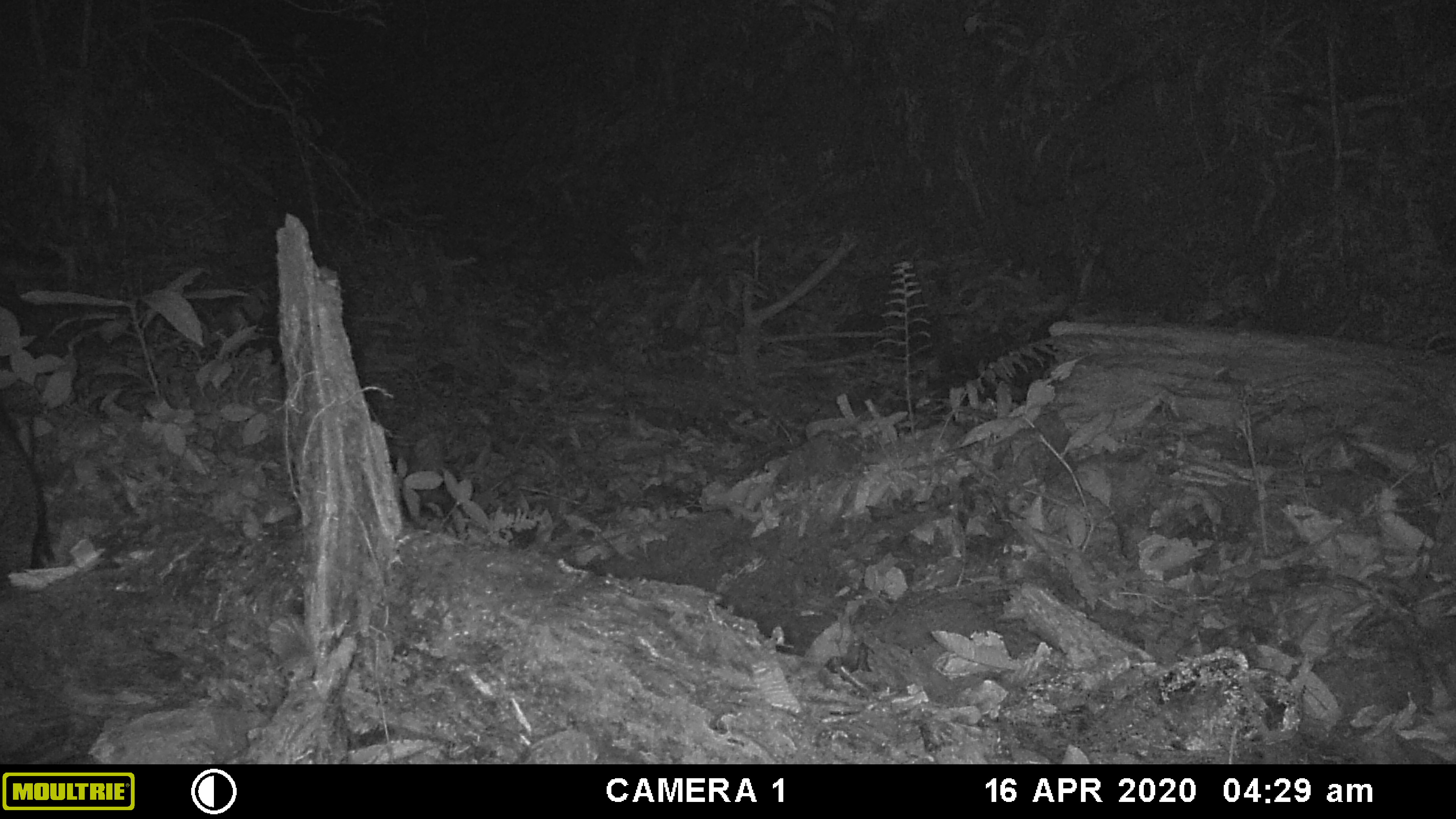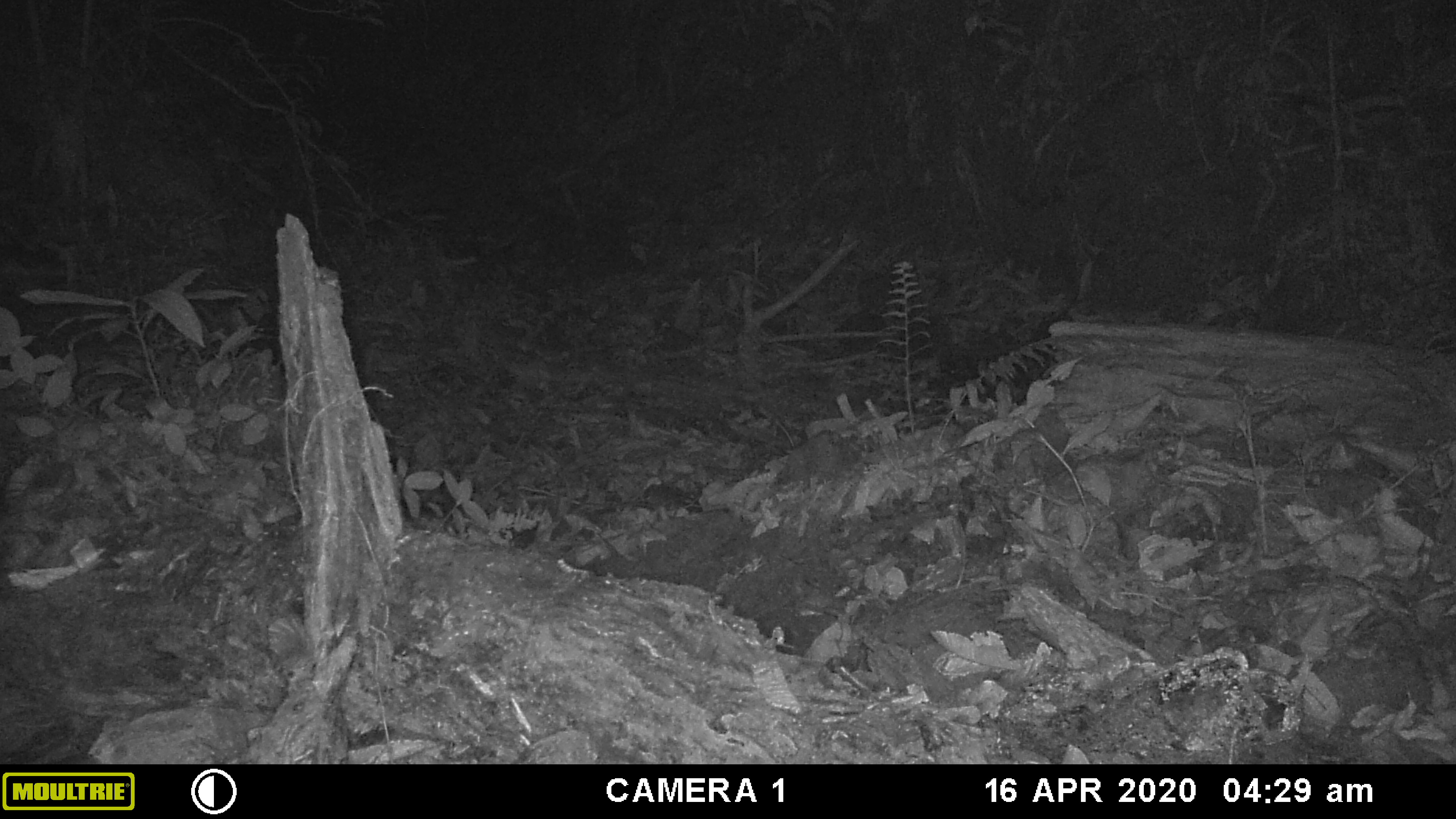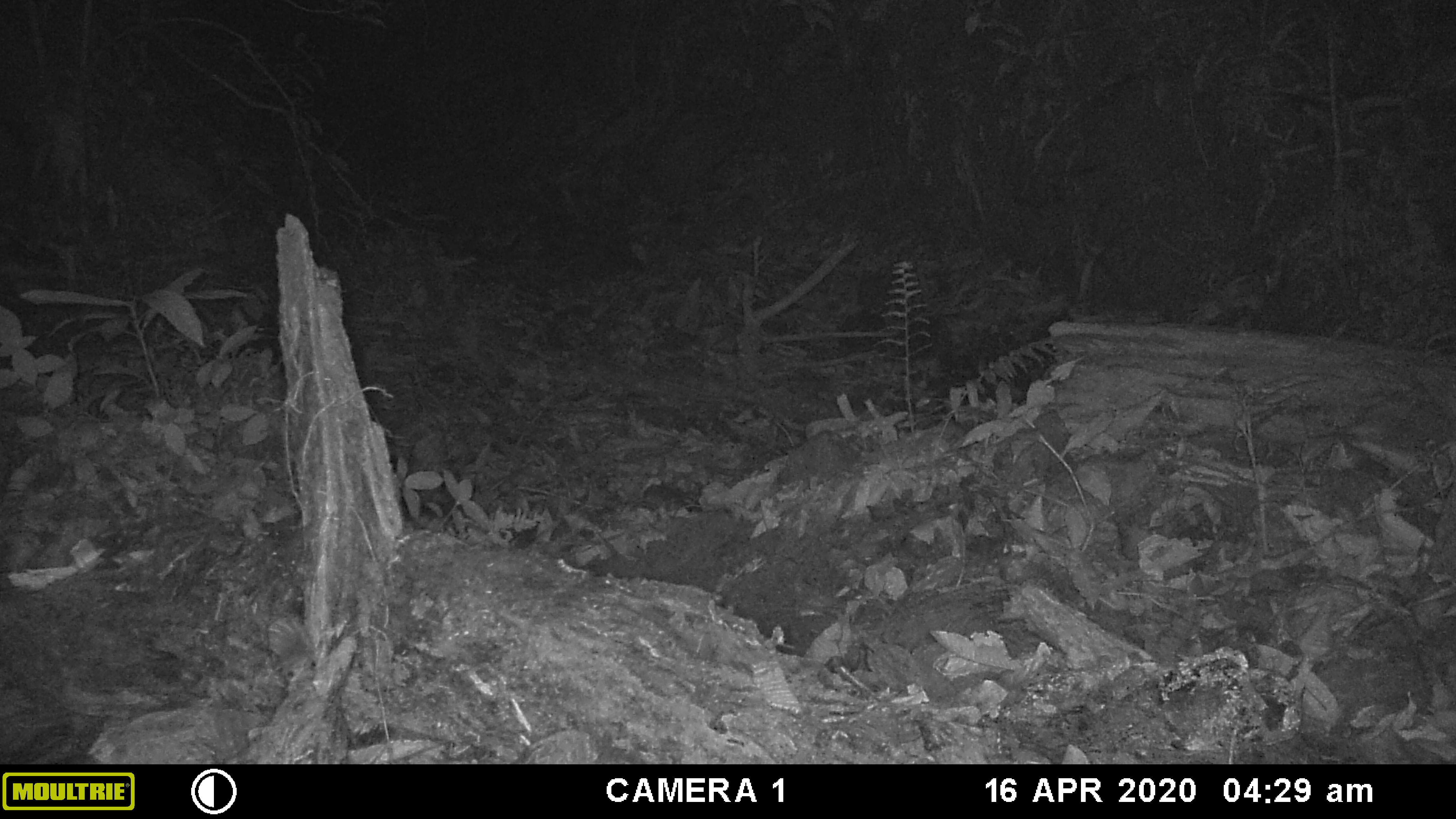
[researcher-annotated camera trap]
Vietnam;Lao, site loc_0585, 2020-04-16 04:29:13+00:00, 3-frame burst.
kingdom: Animalia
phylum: Chordata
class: Mammalia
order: Artiodactyla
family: Suidae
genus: Sus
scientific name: Sus scrofa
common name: eurasian wild pig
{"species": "eurasian wild pig (Sus scrofa)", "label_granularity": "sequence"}